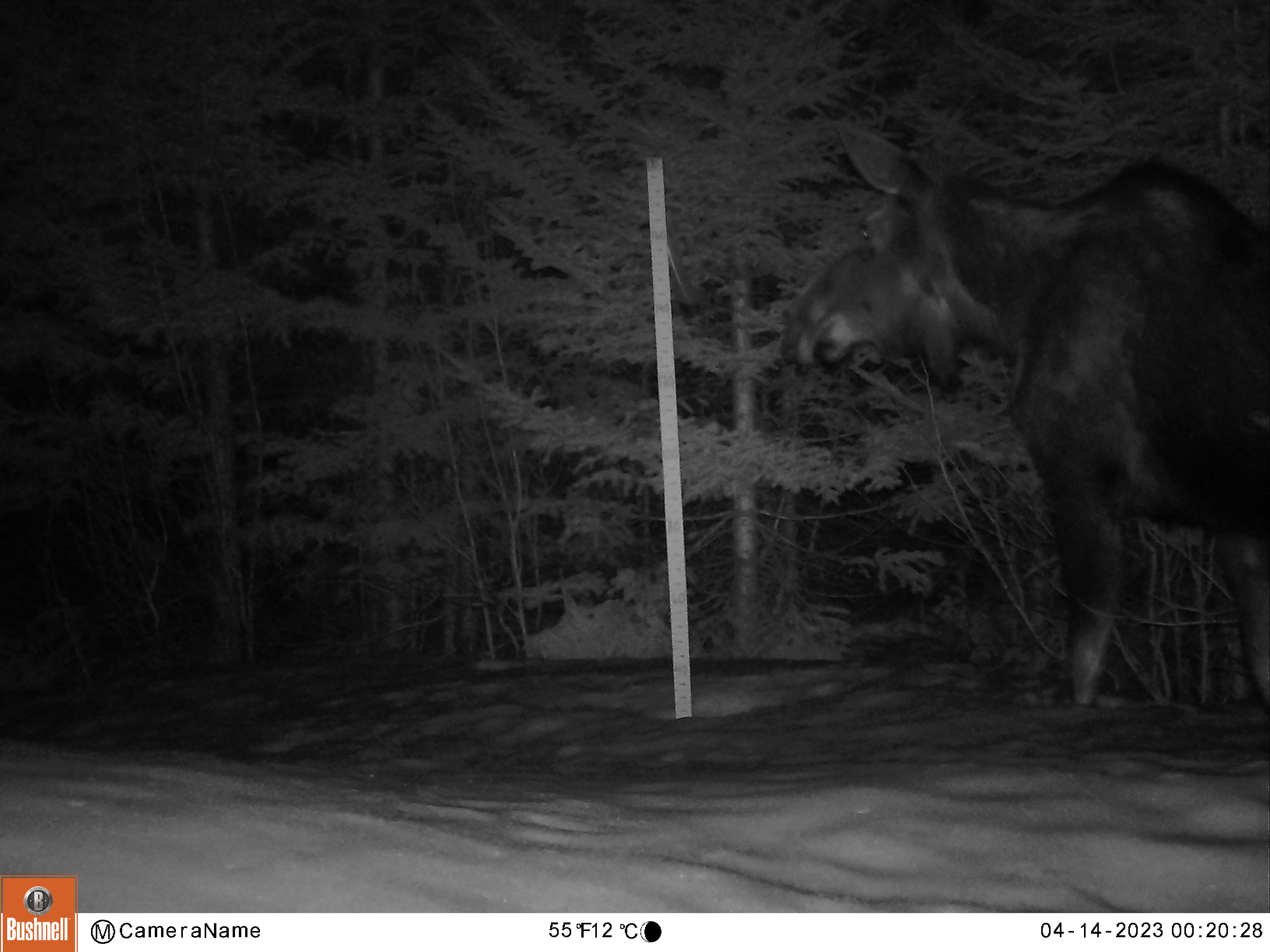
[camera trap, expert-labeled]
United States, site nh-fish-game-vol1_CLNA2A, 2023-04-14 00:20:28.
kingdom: Animalia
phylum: Chordata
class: Mammalia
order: Artiodactyla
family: Cervidae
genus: Alces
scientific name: Alces alces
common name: moose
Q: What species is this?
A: Moose (Alces alces).